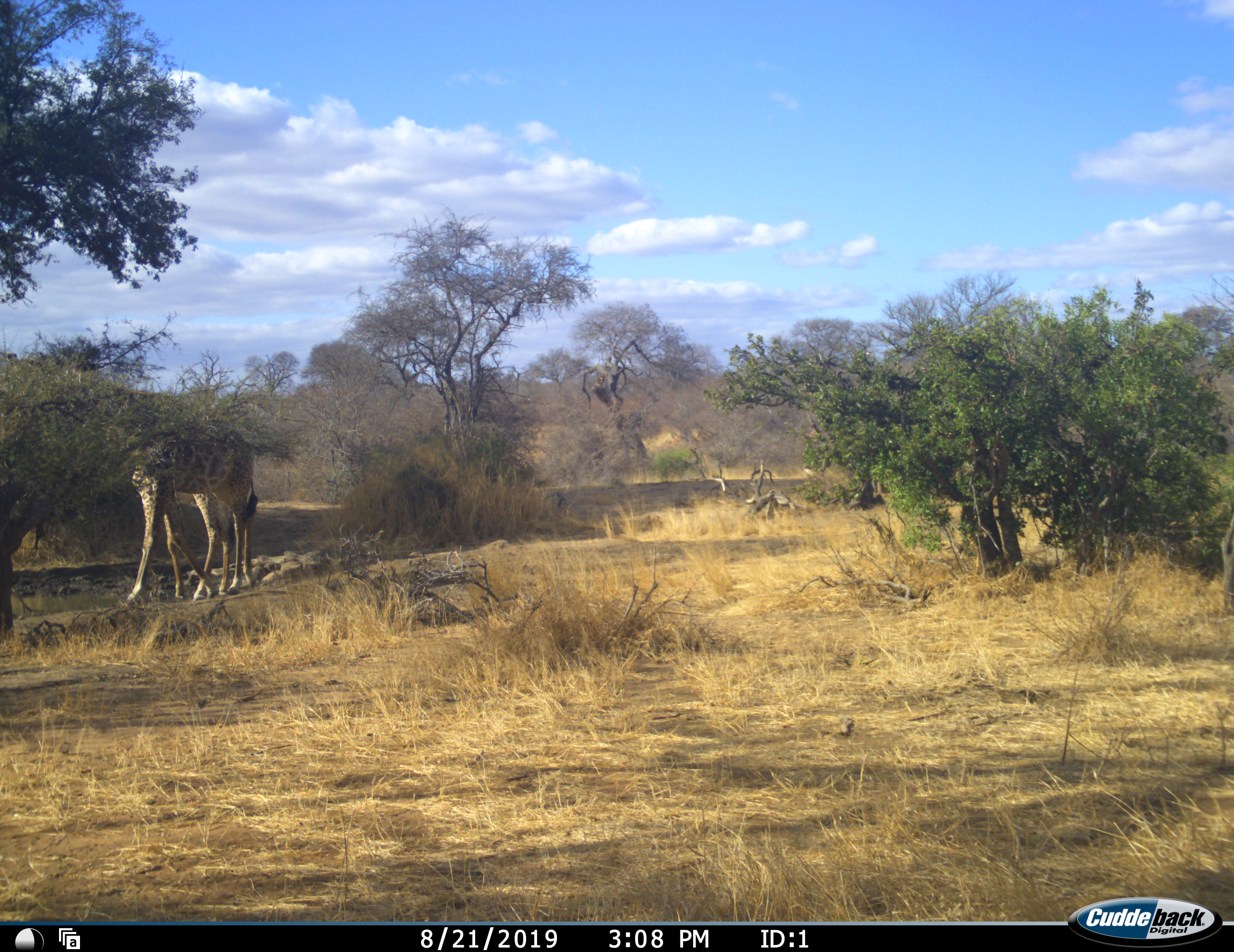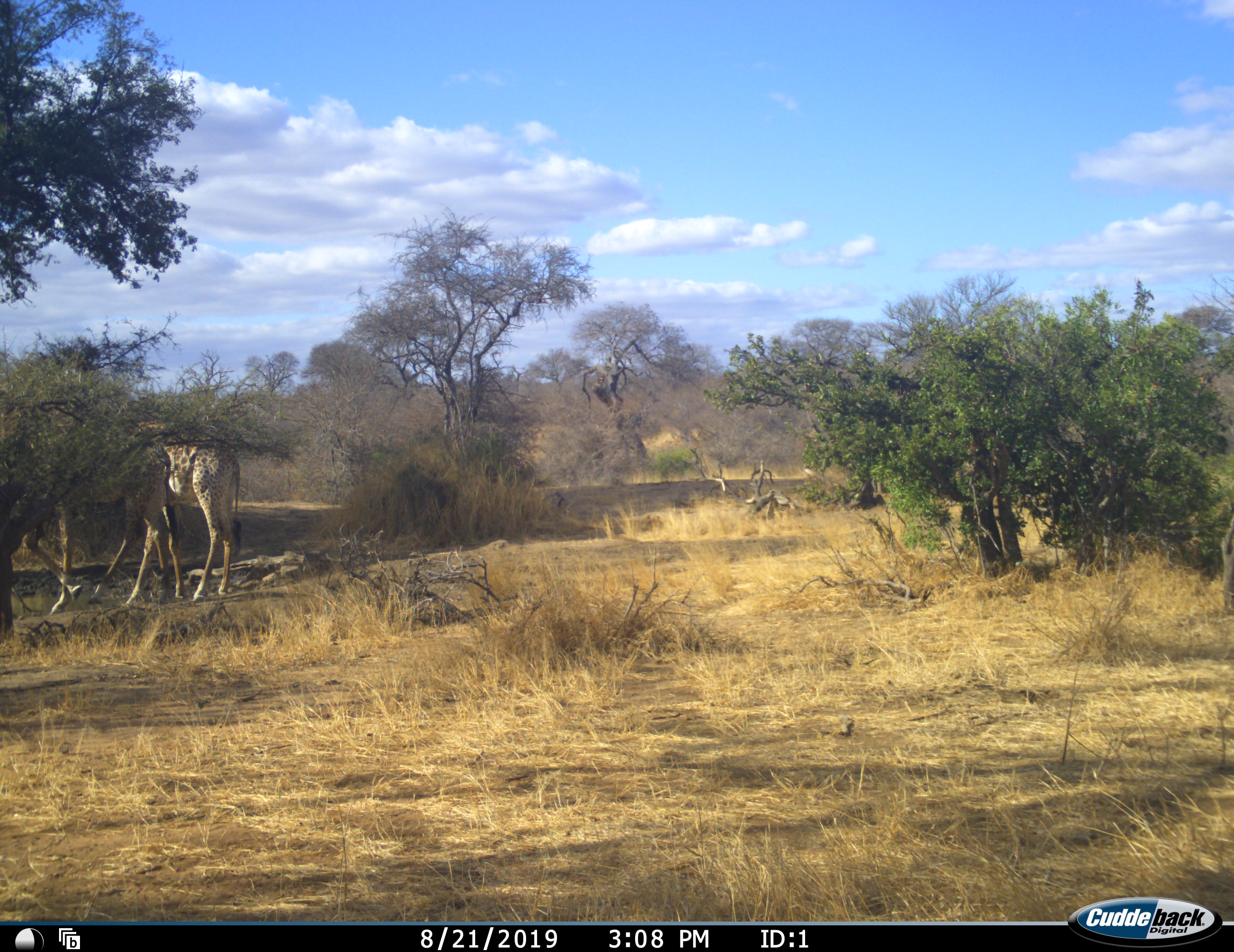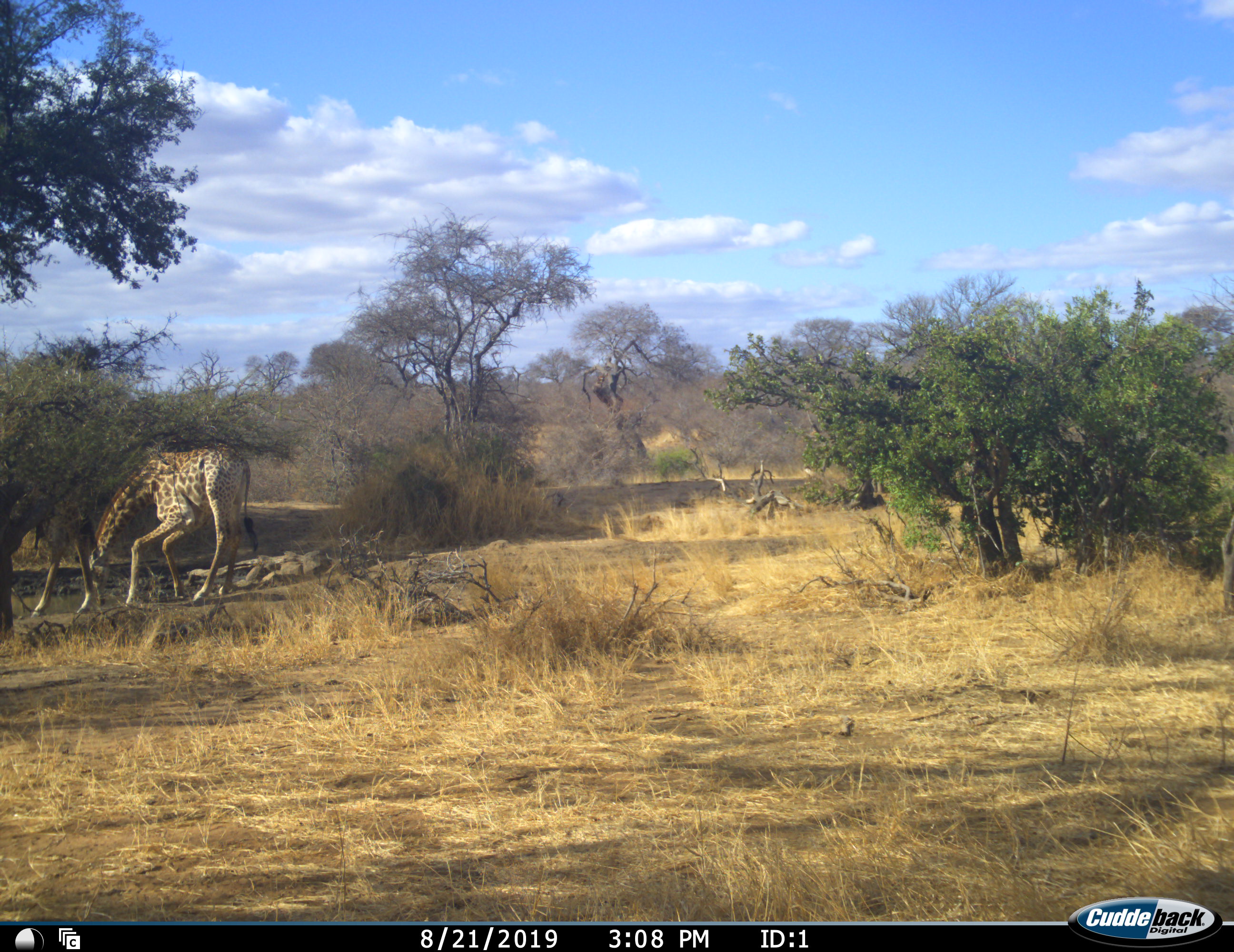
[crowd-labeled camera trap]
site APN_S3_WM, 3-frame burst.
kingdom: Animalia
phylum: Chordata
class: Mammalia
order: Artiodactyla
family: Giraffidae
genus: Giraffa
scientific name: Giraffa camelopardalis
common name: giraffe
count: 2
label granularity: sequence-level